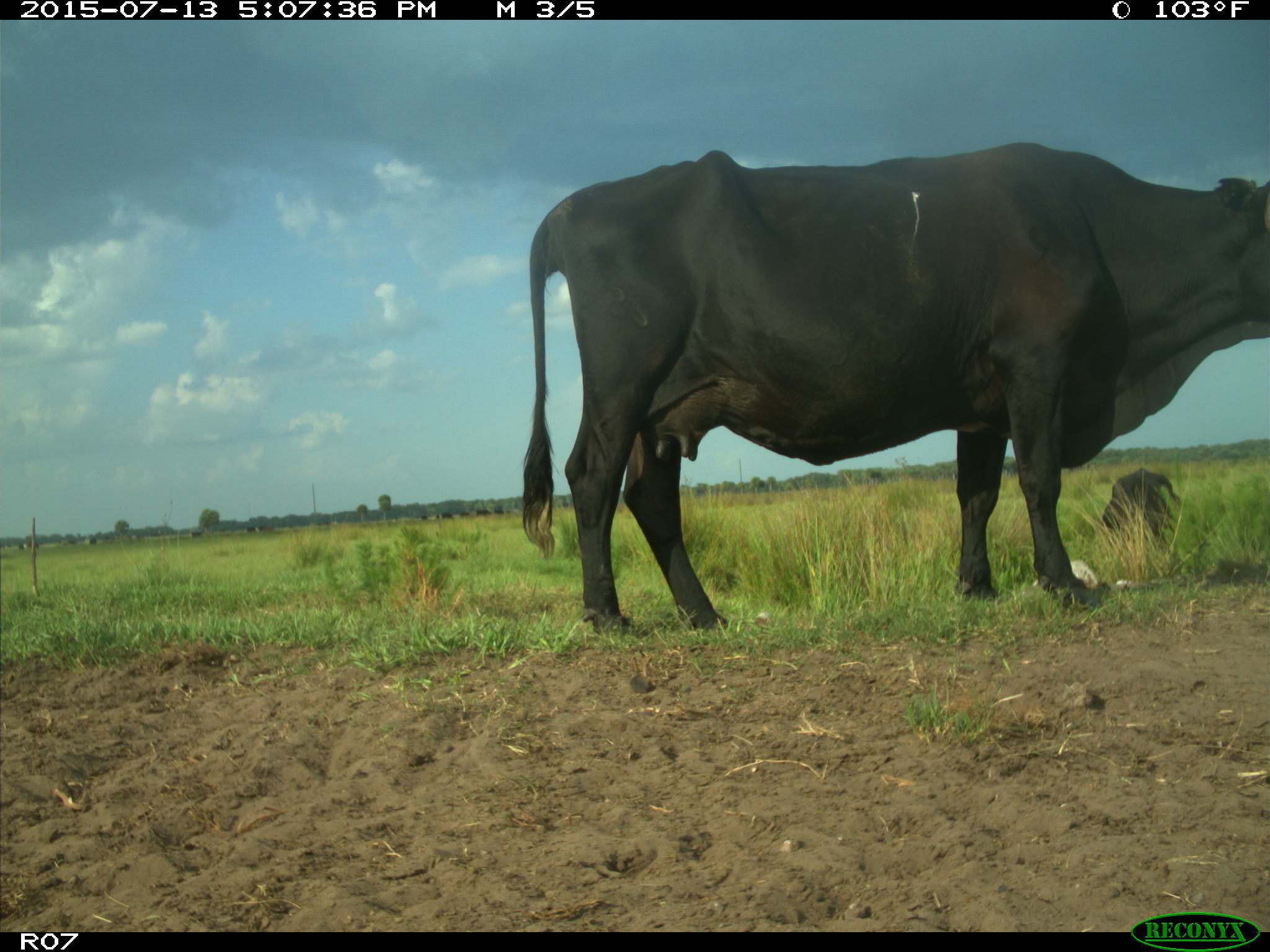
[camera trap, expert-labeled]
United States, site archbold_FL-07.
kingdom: Animalia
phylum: Chordata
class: Mammalia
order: Artiodactyla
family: Bovidae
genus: Bos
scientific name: Bos taurus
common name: domestic cow